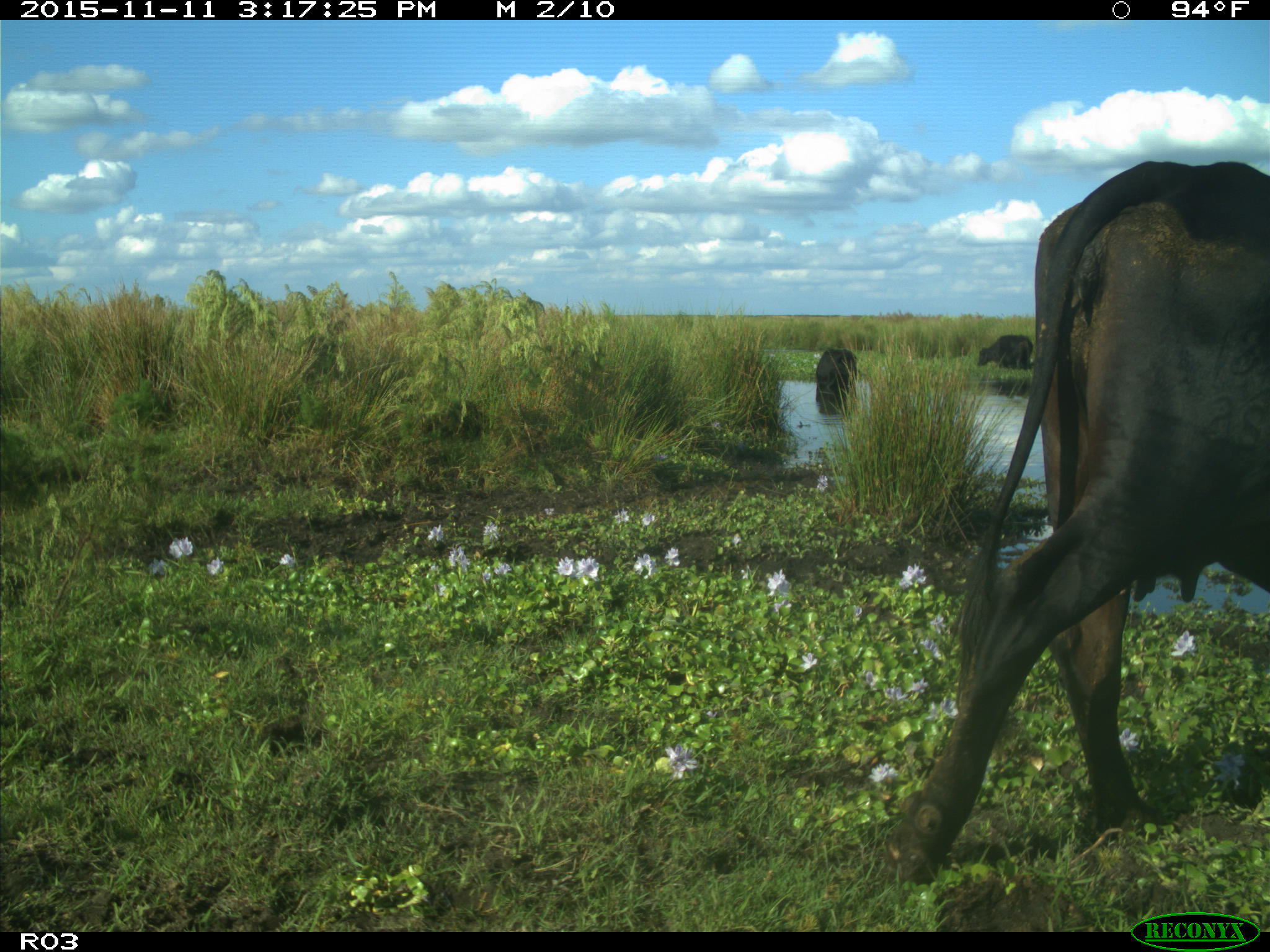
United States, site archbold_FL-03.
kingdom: Animalia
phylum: Chordata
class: Mammalia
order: Artiodactyla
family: Bovidae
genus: Bos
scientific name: Bos taurus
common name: domestic cow